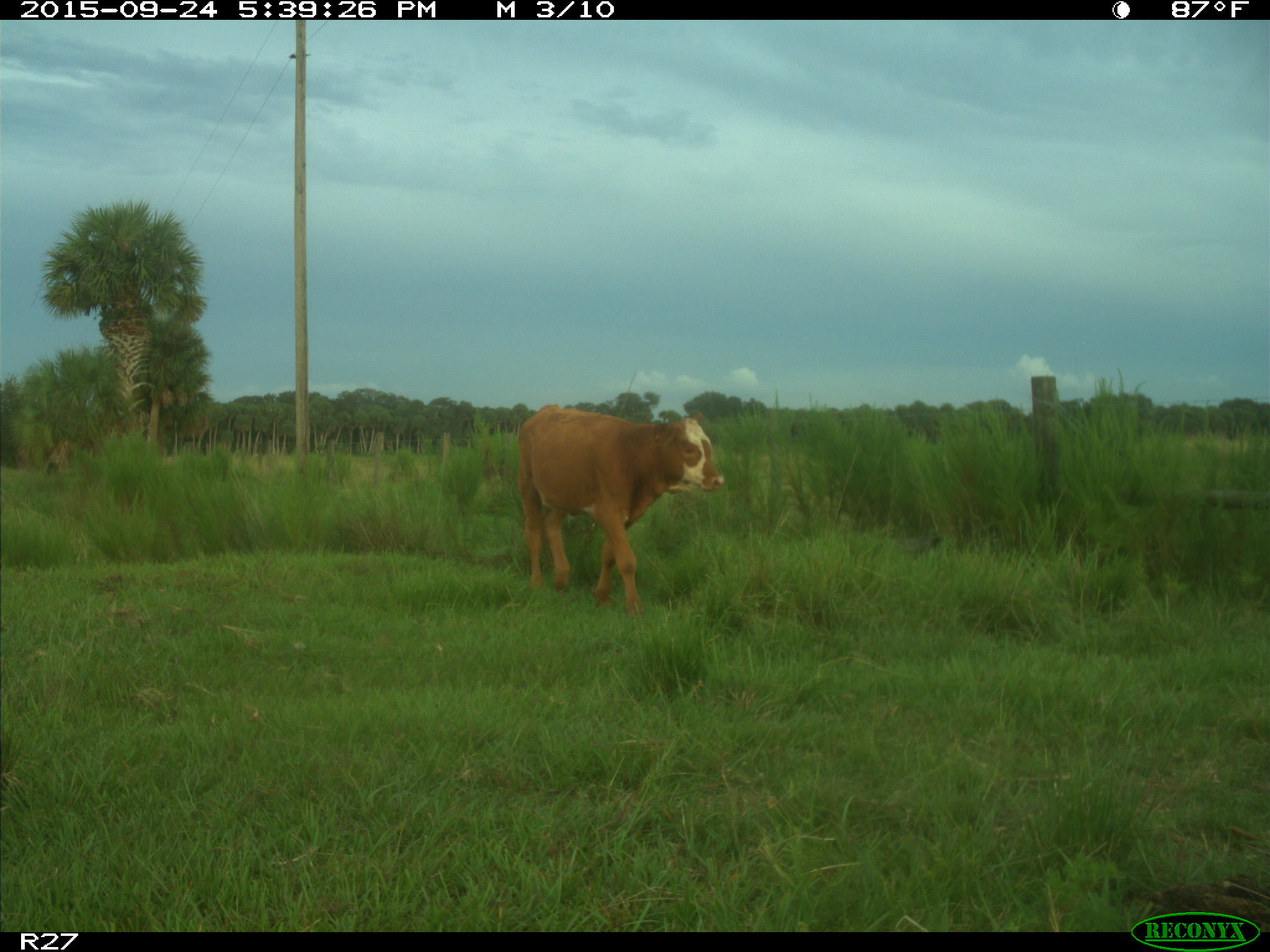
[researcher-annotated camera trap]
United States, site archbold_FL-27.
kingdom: Animalia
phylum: Chordata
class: Mammalia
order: Artiodactyla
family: Bovidae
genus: Bos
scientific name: Bos taurus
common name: domestic cow